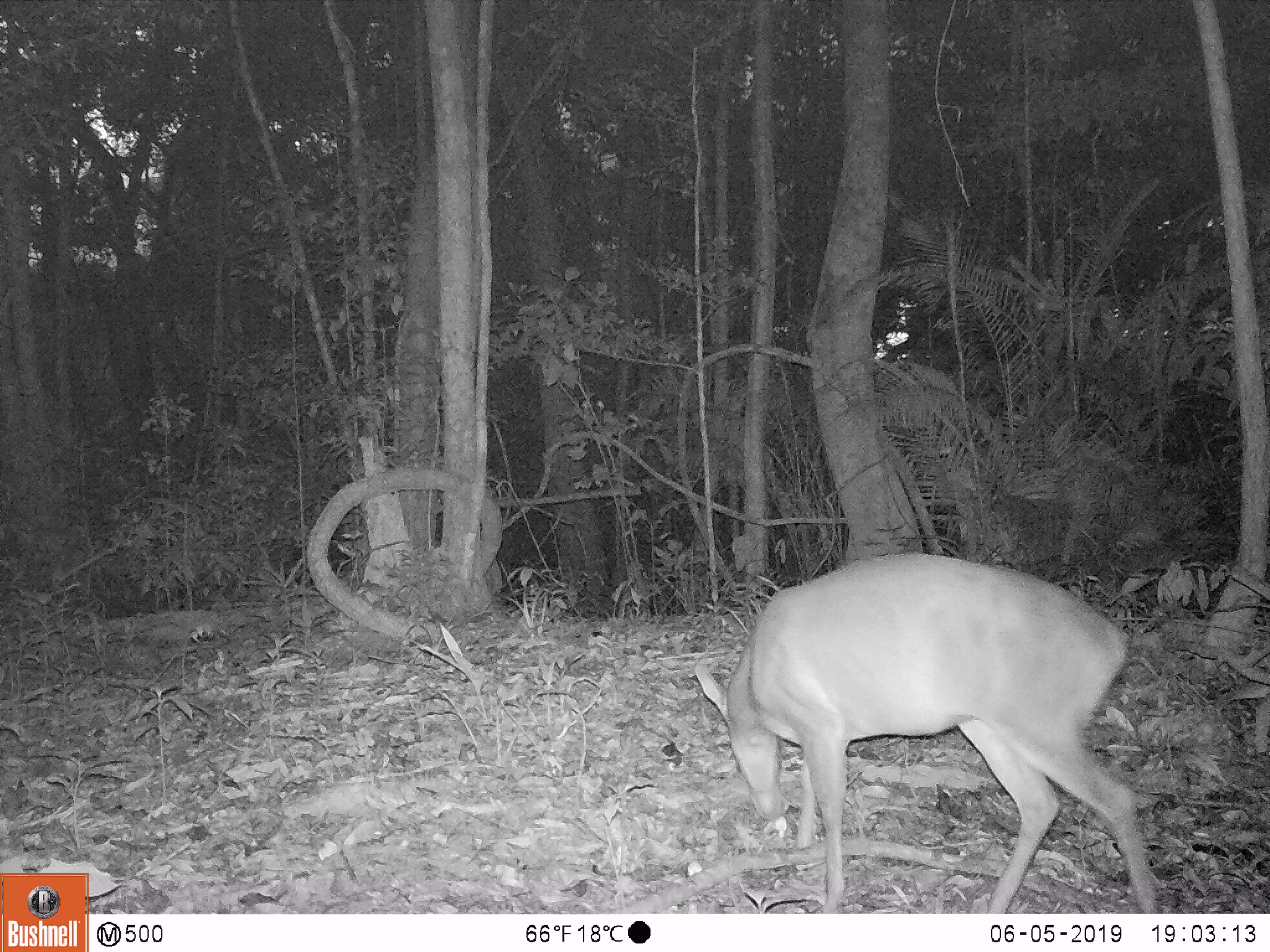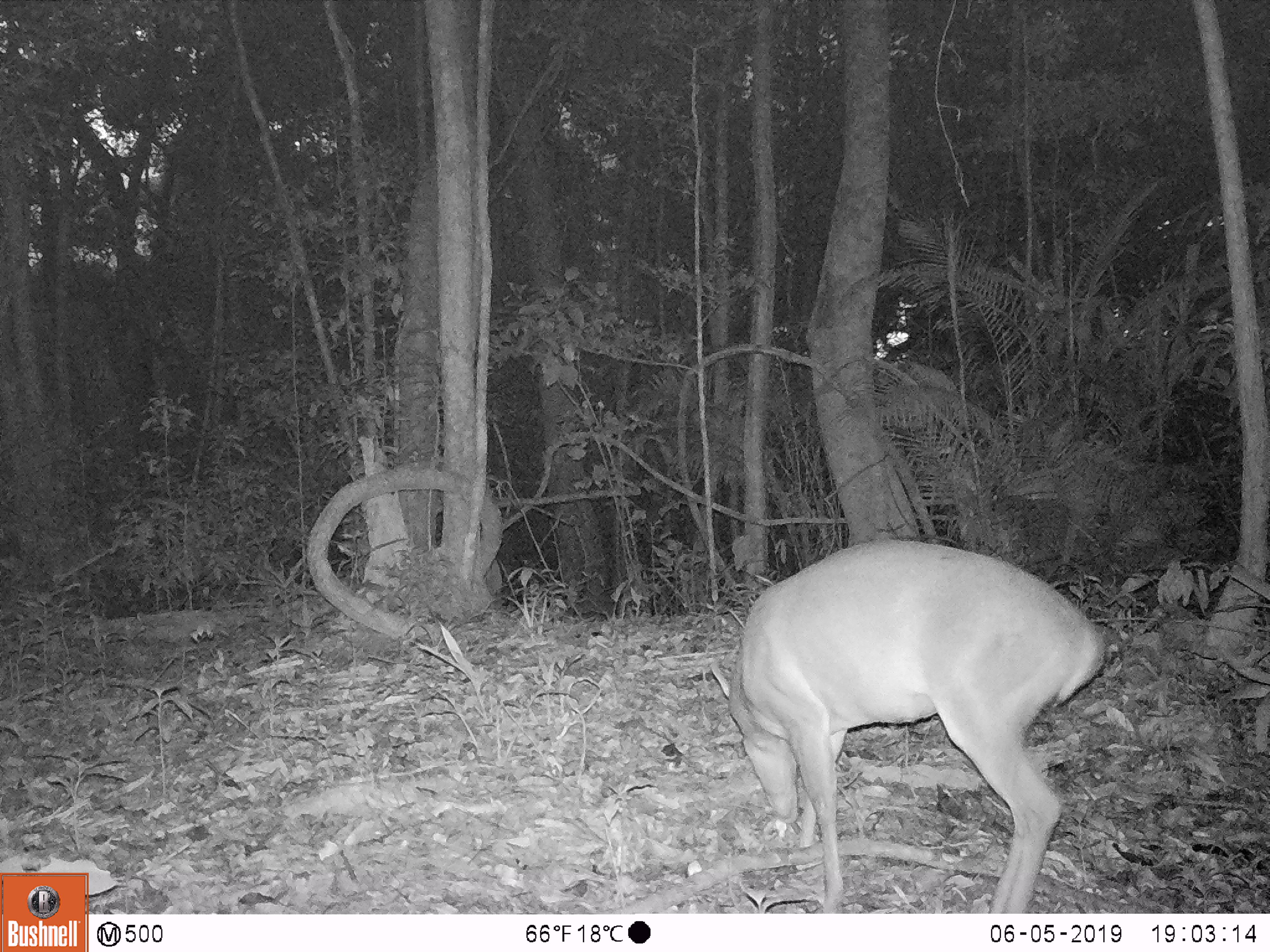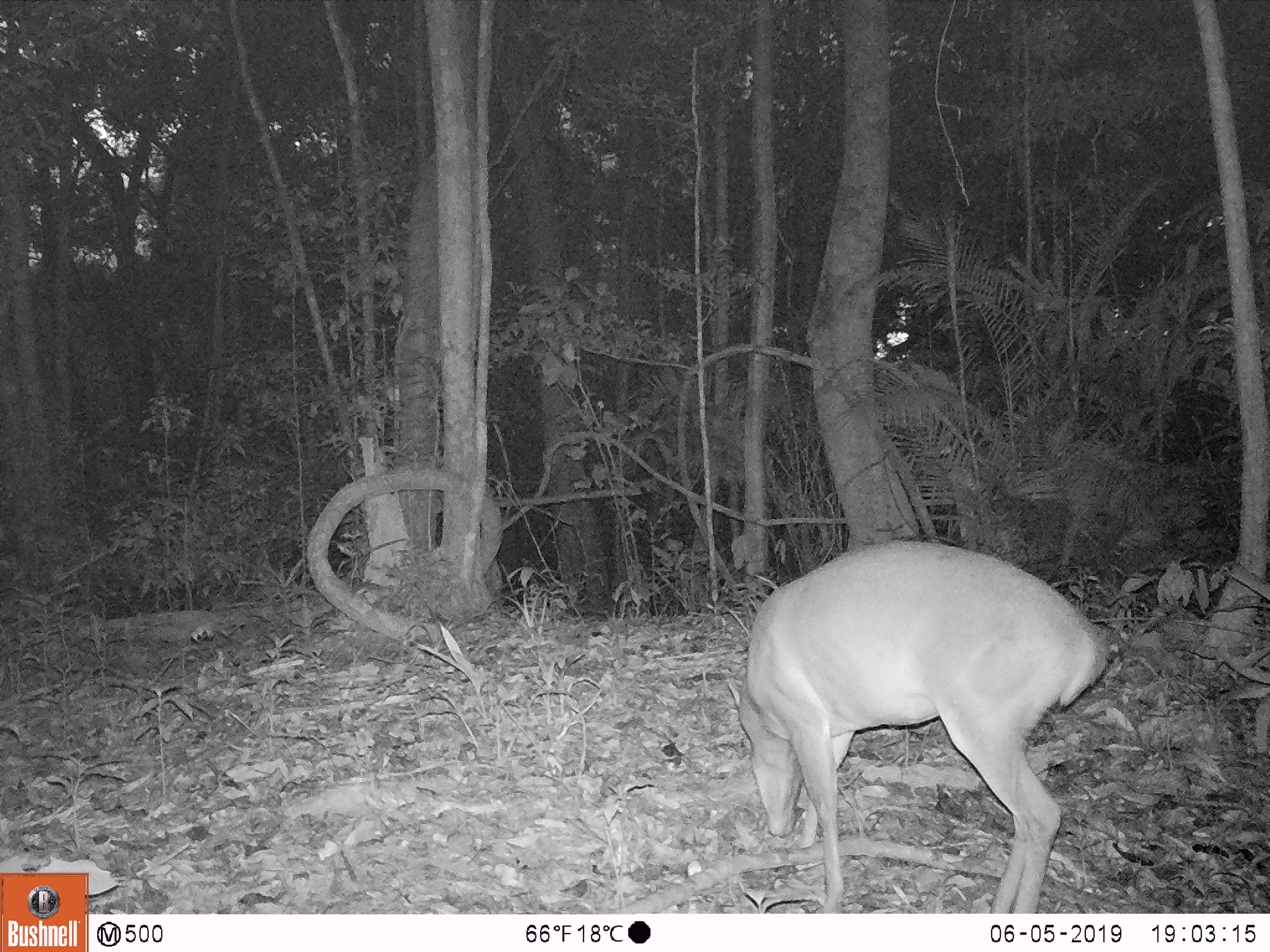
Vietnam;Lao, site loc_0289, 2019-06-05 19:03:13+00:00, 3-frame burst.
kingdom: Animalia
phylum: Chordata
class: Mammalia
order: Artiodactyla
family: Cervidae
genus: Muntiacus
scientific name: Muntiacus vuquangensis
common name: large-antlered muntjac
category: large antlered muntjac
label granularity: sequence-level